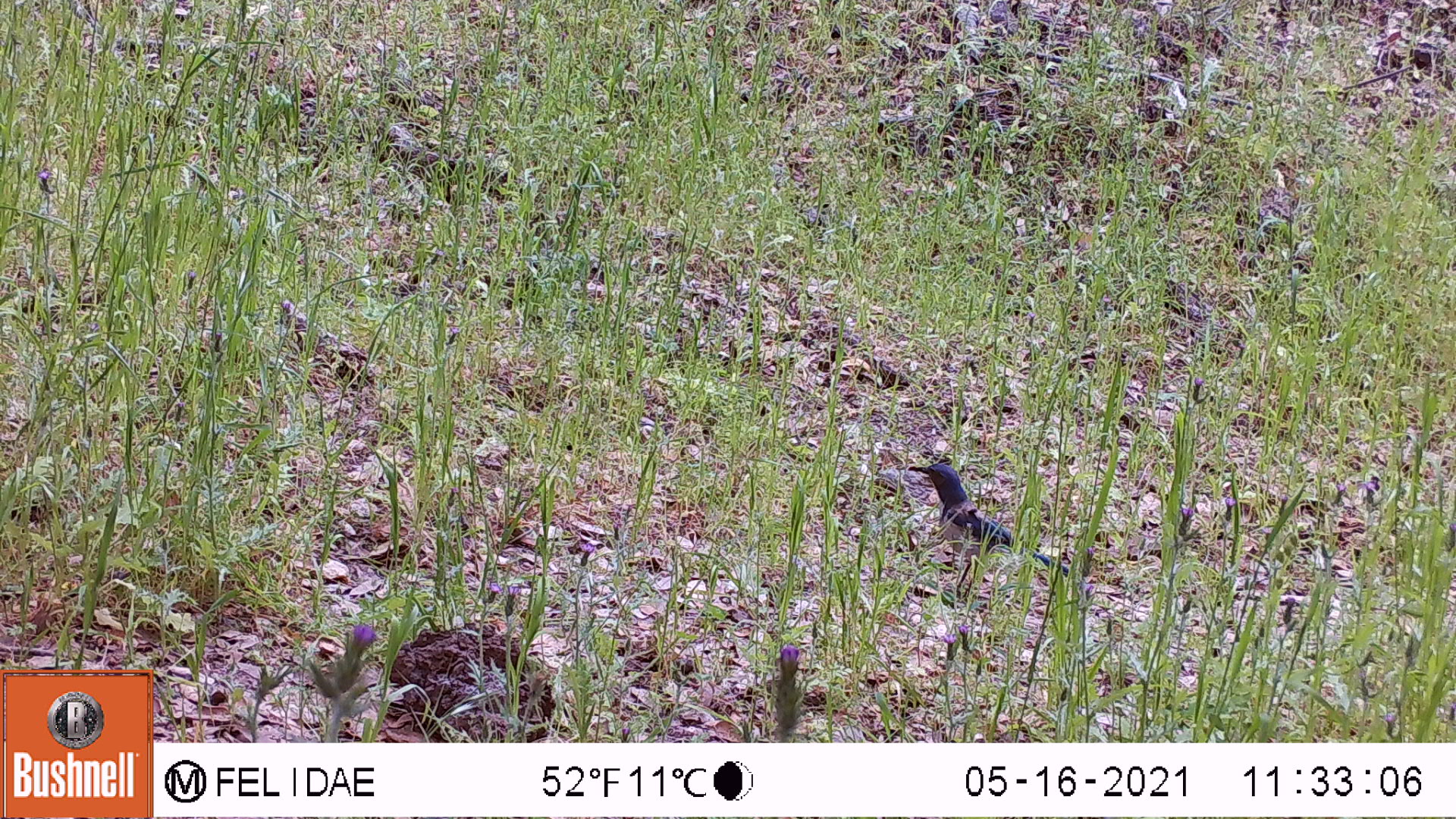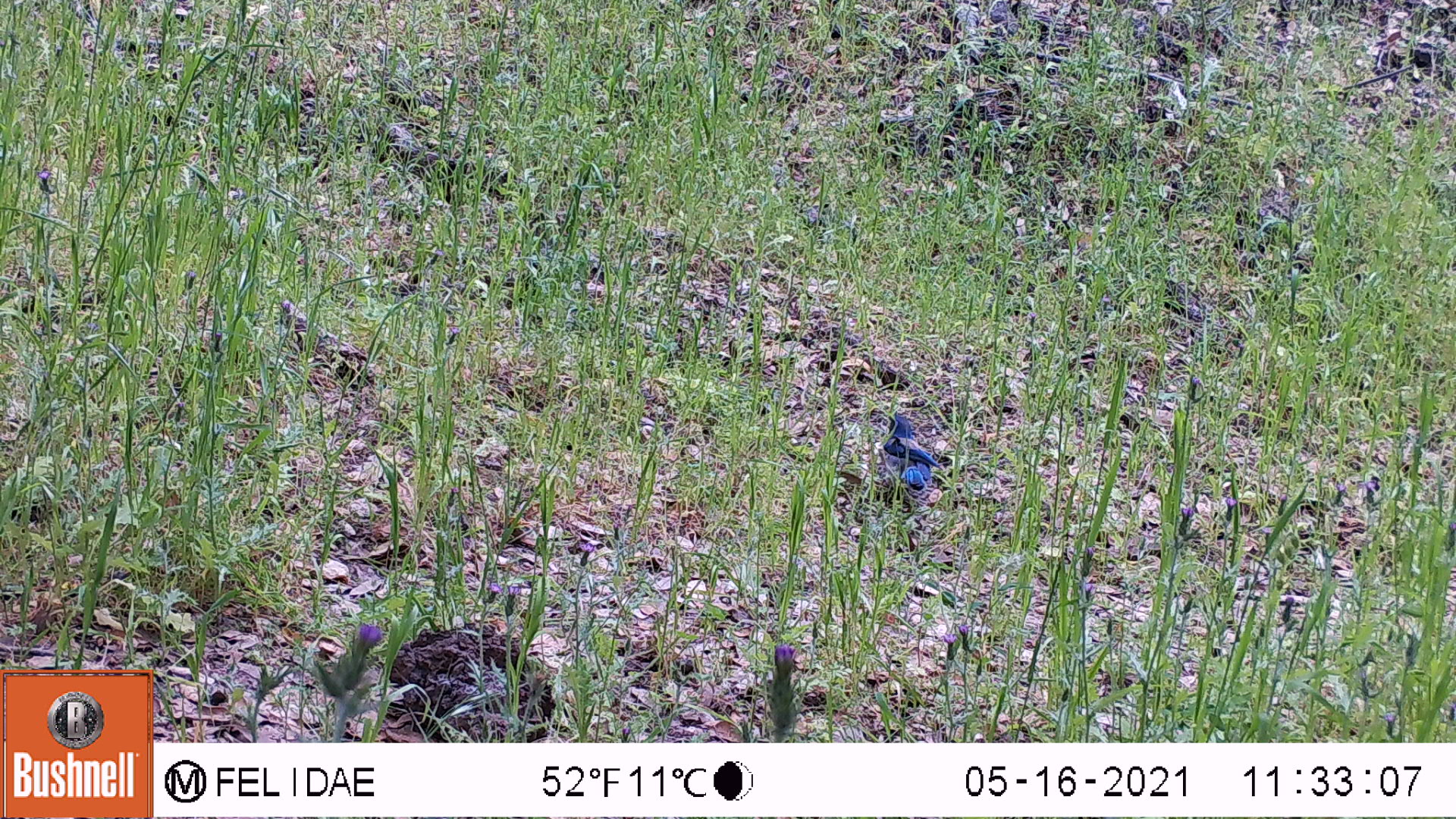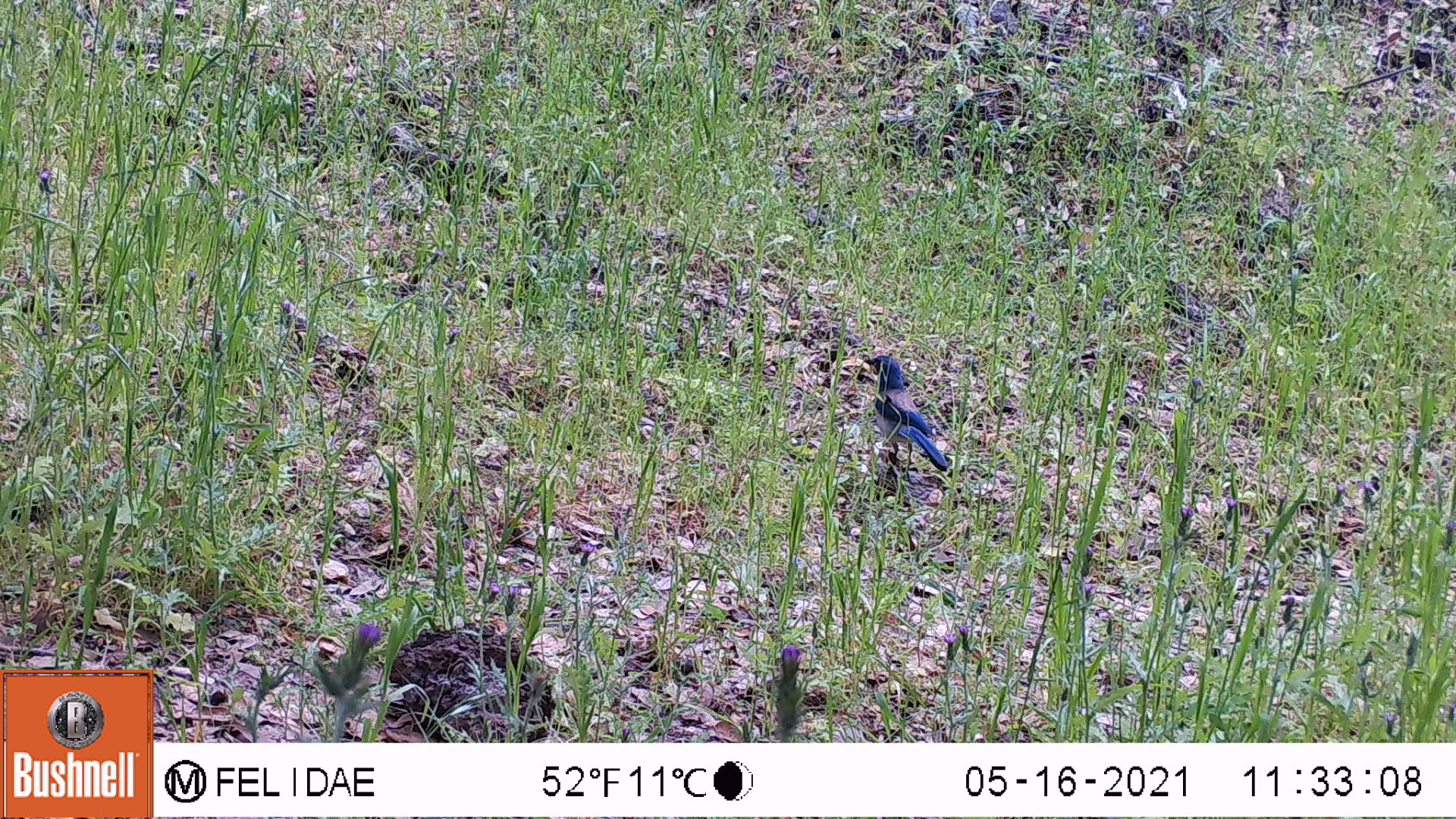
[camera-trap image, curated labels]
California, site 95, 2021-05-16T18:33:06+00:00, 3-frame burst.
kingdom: Animalia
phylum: Chordata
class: Aves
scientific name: Aves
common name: bird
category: unknown bird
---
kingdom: Animalia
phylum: Chordata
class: Aves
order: Passeriformes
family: Corvidae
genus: Aphelocoma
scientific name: Aphelocoma californica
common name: california scrub jay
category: western scrub-jay